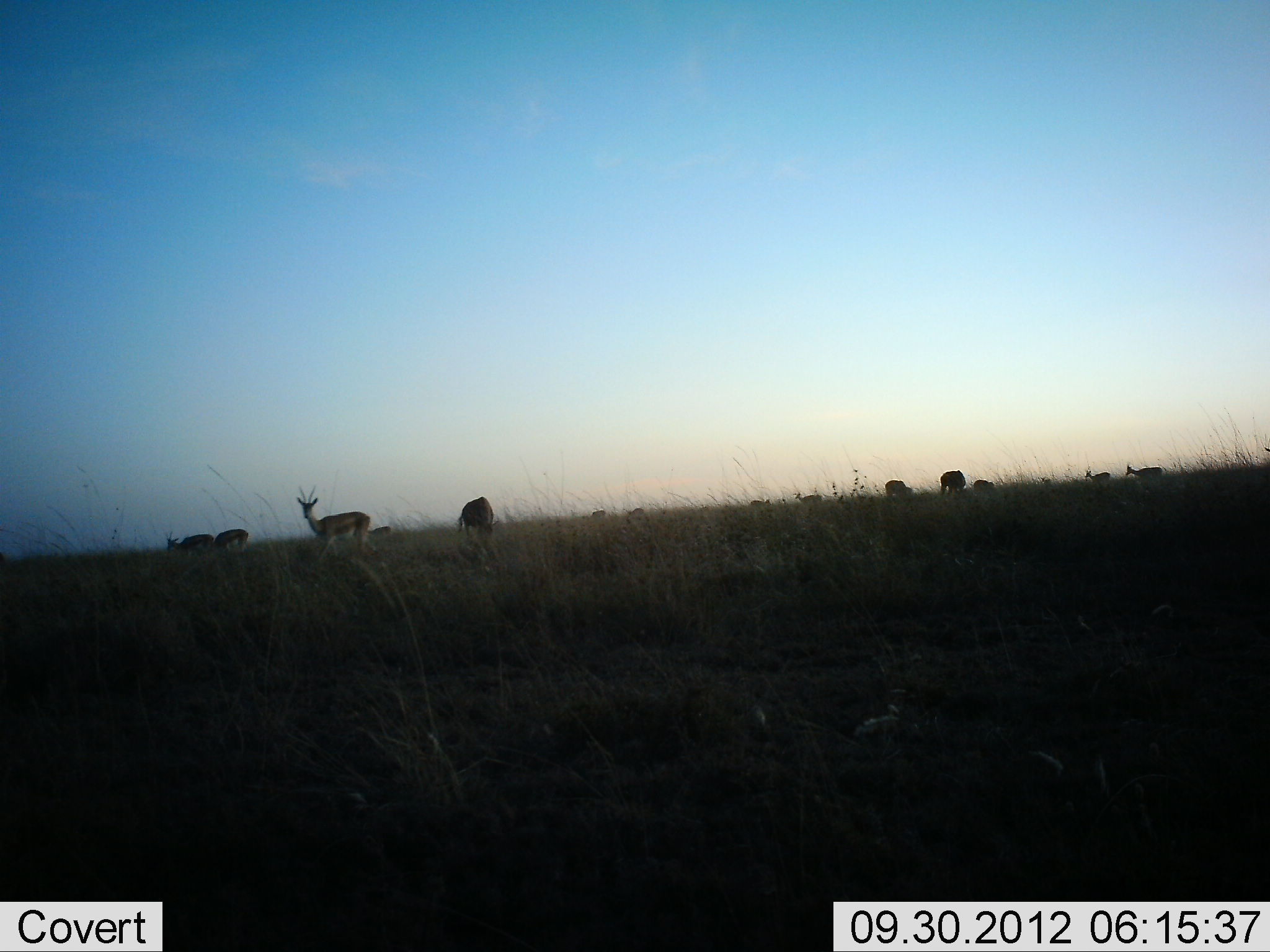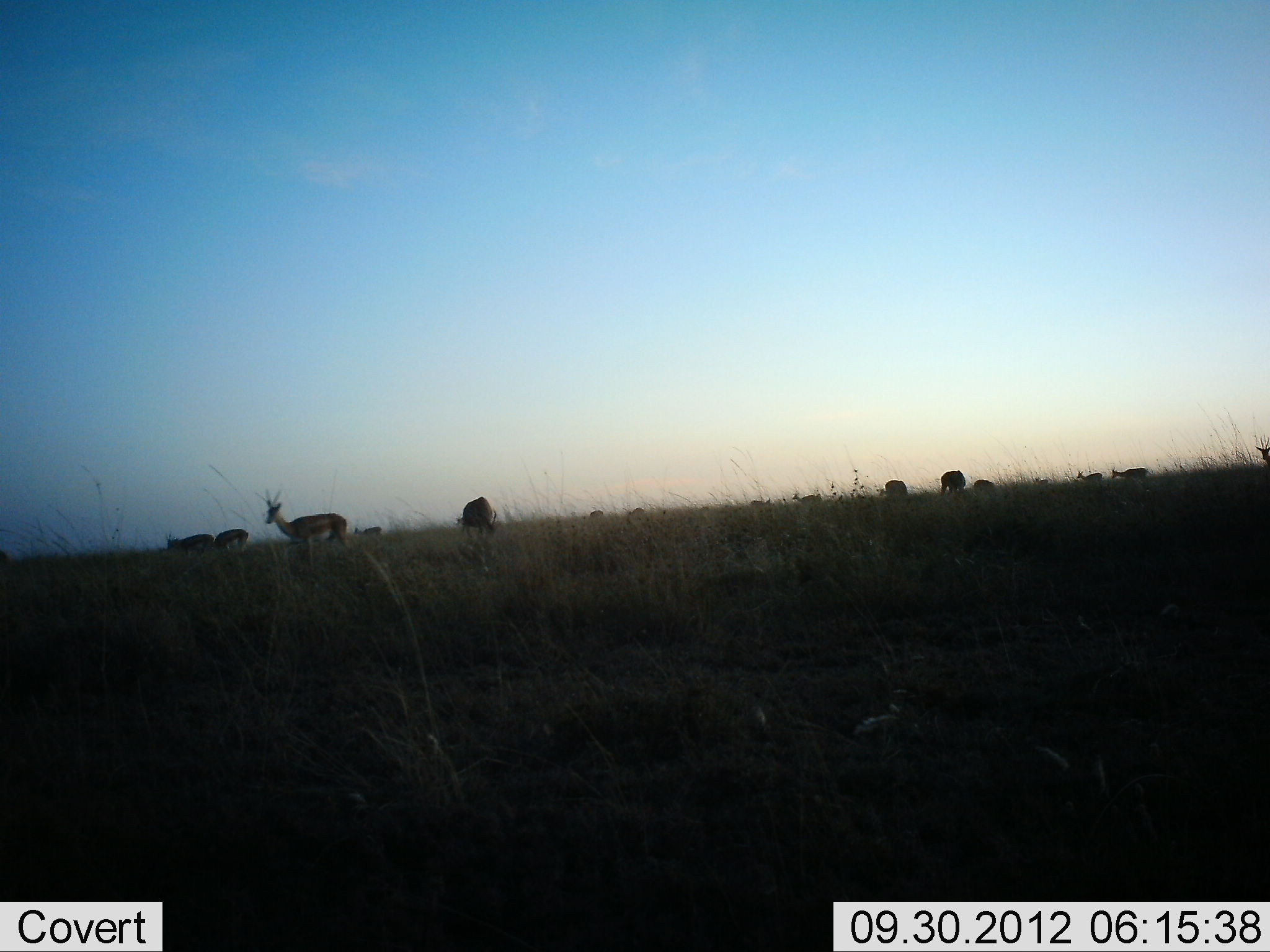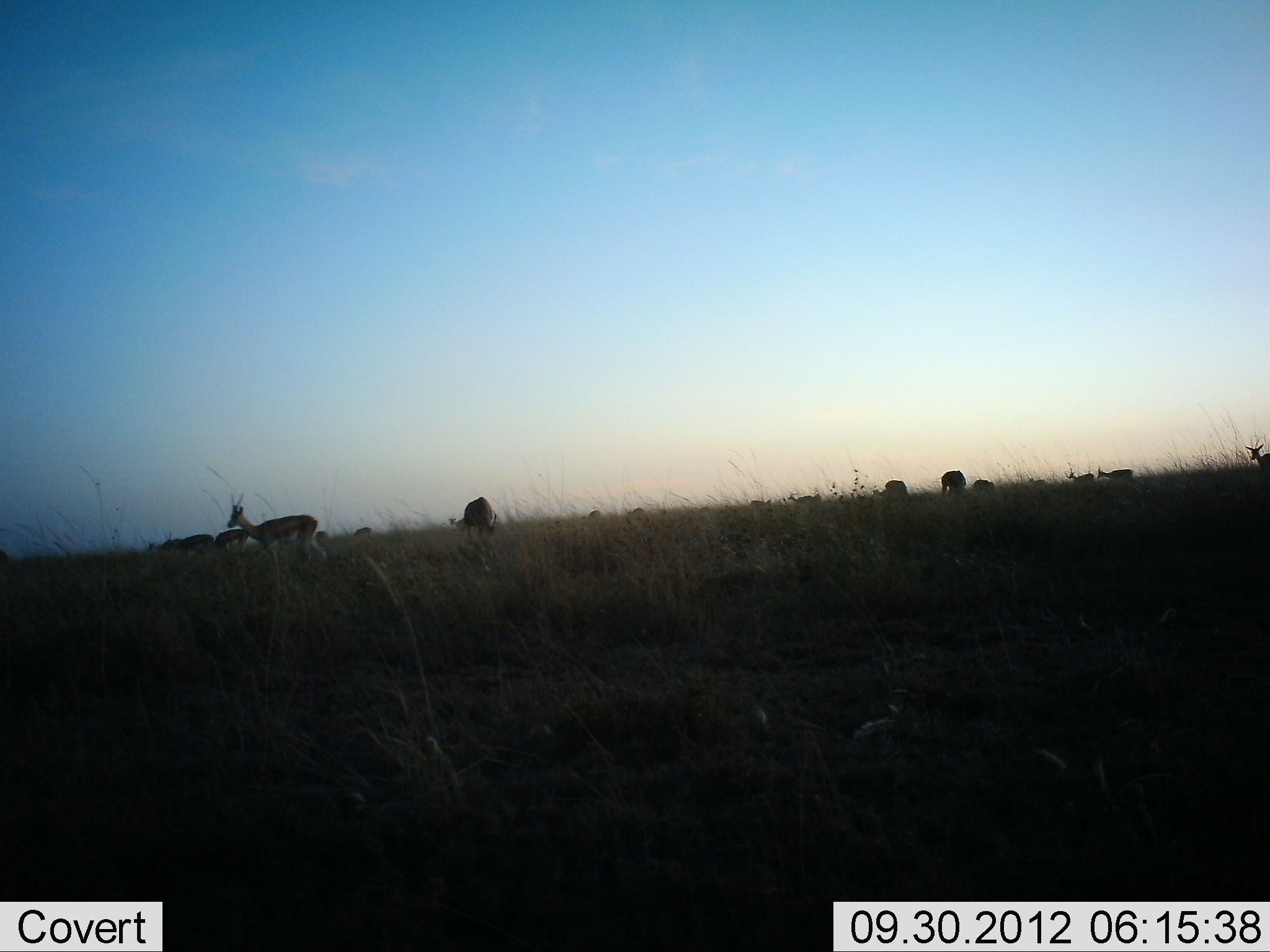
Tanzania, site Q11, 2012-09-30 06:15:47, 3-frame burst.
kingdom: Animalia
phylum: Chordata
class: Mammalia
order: Artiodactyla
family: Bovidae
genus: Eudorcas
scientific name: Eudorcas thomsonii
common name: thomson's gazelle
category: gazellethomsons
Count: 11-50.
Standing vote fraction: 55%.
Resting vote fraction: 0%.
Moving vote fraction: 73%.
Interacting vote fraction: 0%.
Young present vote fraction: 0%.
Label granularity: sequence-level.